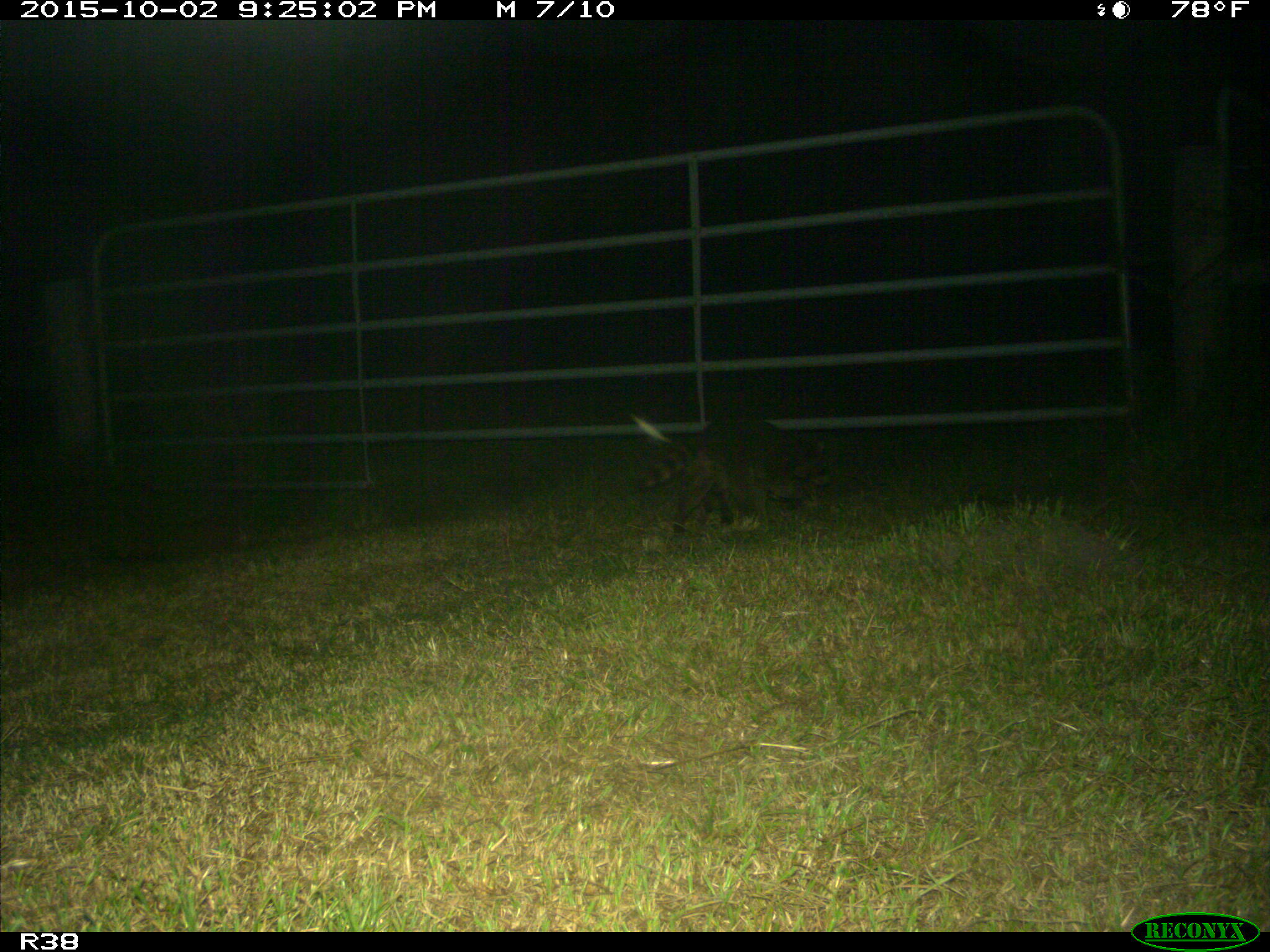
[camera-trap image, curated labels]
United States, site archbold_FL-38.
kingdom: Animalia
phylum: Chordata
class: Mammalia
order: Carnivora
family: Procyonidae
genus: Procyon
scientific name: Procyon lotor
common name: common raccoon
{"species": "Procyon lotor (common raccoon)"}